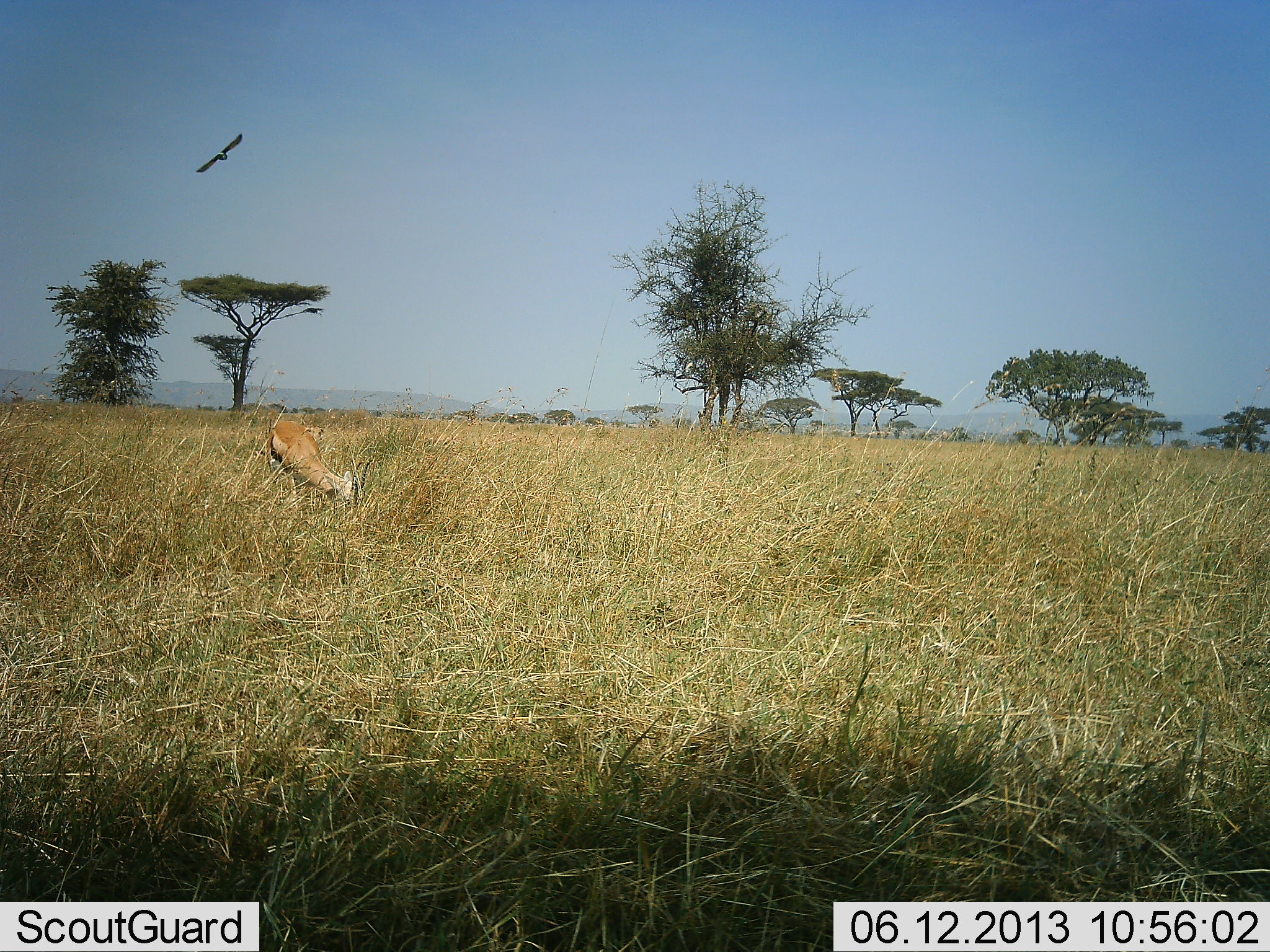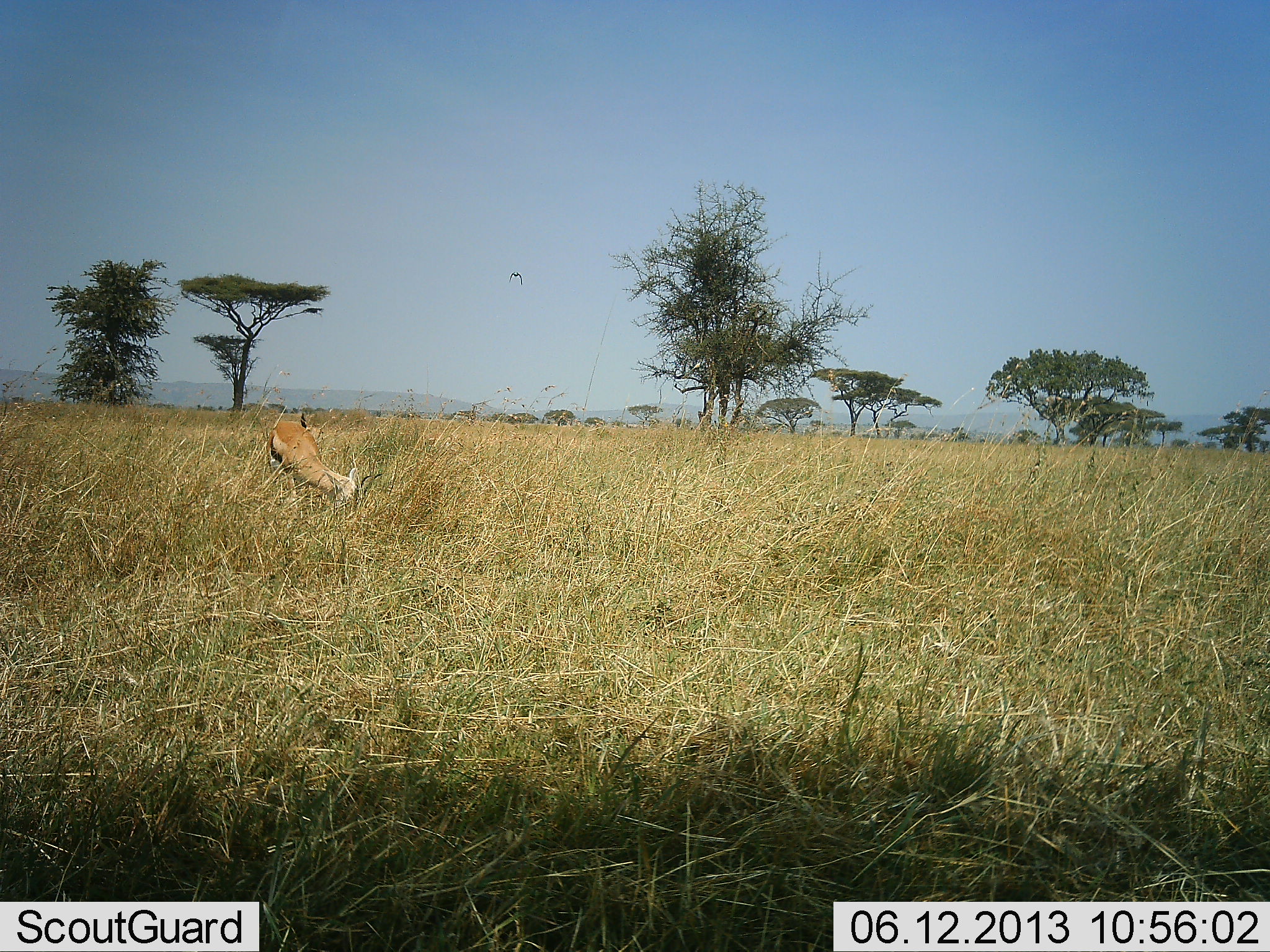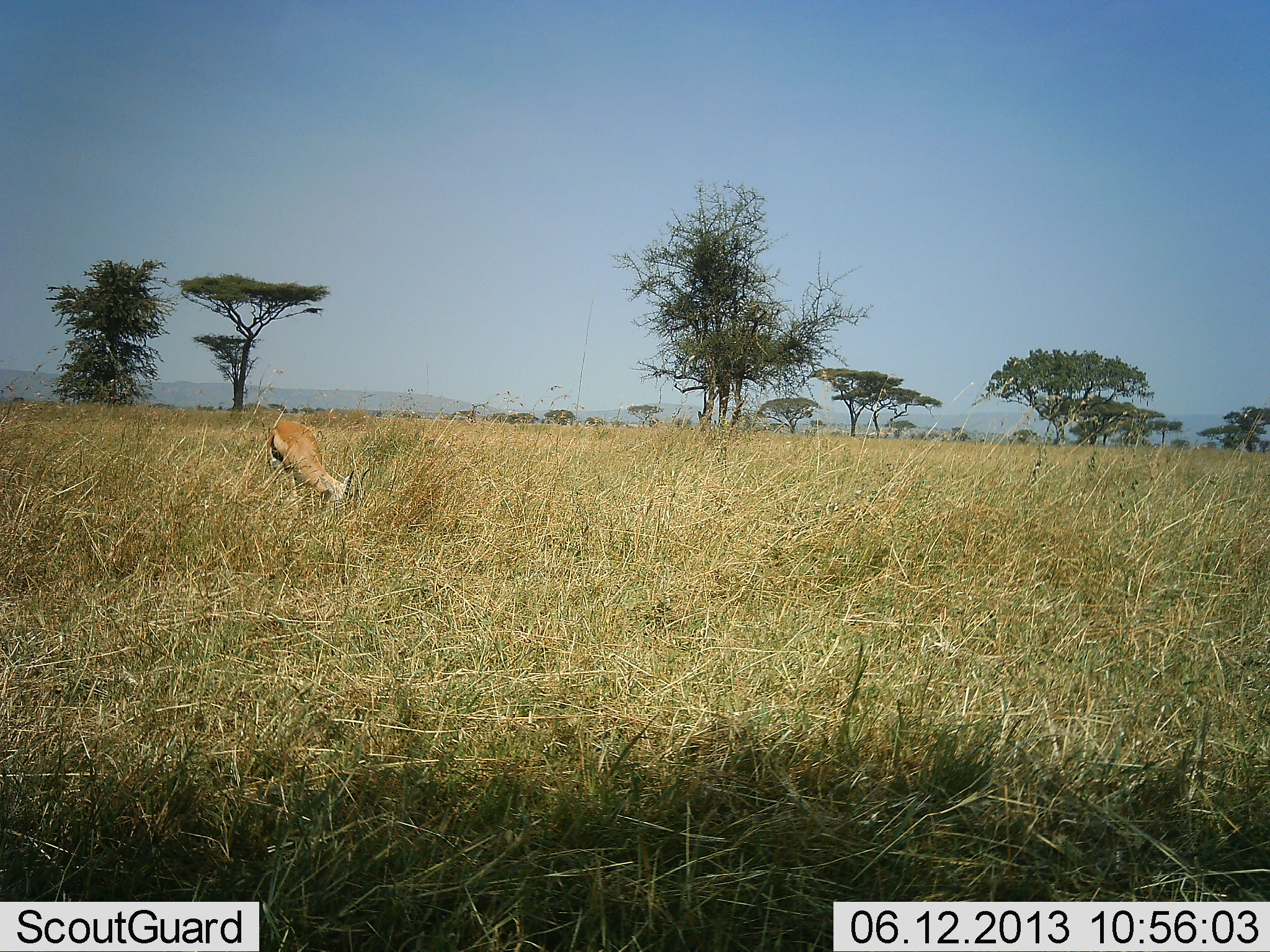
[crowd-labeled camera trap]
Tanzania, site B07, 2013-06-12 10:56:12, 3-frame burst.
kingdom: Animalia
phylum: Chordata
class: Mammalia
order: Artiodactyla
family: Bovidae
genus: Eudorcas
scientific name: Eudorcas thomsonii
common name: thomson's gazelle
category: gazellethomsons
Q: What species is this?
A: Gazellethomsons (thomson's gazelle) (Eudorcas thomsonii).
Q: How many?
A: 1.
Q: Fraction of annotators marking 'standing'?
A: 21%.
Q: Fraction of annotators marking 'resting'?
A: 0%.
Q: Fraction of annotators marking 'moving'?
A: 0%.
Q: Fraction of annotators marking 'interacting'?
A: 0%.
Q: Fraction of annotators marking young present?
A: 0%.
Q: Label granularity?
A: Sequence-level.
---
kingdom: Animalia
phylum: Chordata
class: Aves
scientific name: Aves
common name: bird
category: otherbird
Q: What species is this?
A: Otherbird (bird) (Aves).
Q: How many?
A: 1.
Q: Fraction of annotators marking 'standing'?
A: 0%.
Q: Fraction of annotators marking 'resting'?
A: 0%.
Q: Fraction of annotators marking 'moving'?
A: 100%.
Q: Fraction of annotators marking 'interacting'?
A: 0%.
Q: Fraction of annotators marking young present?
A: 0%.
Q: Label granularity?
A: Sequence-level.